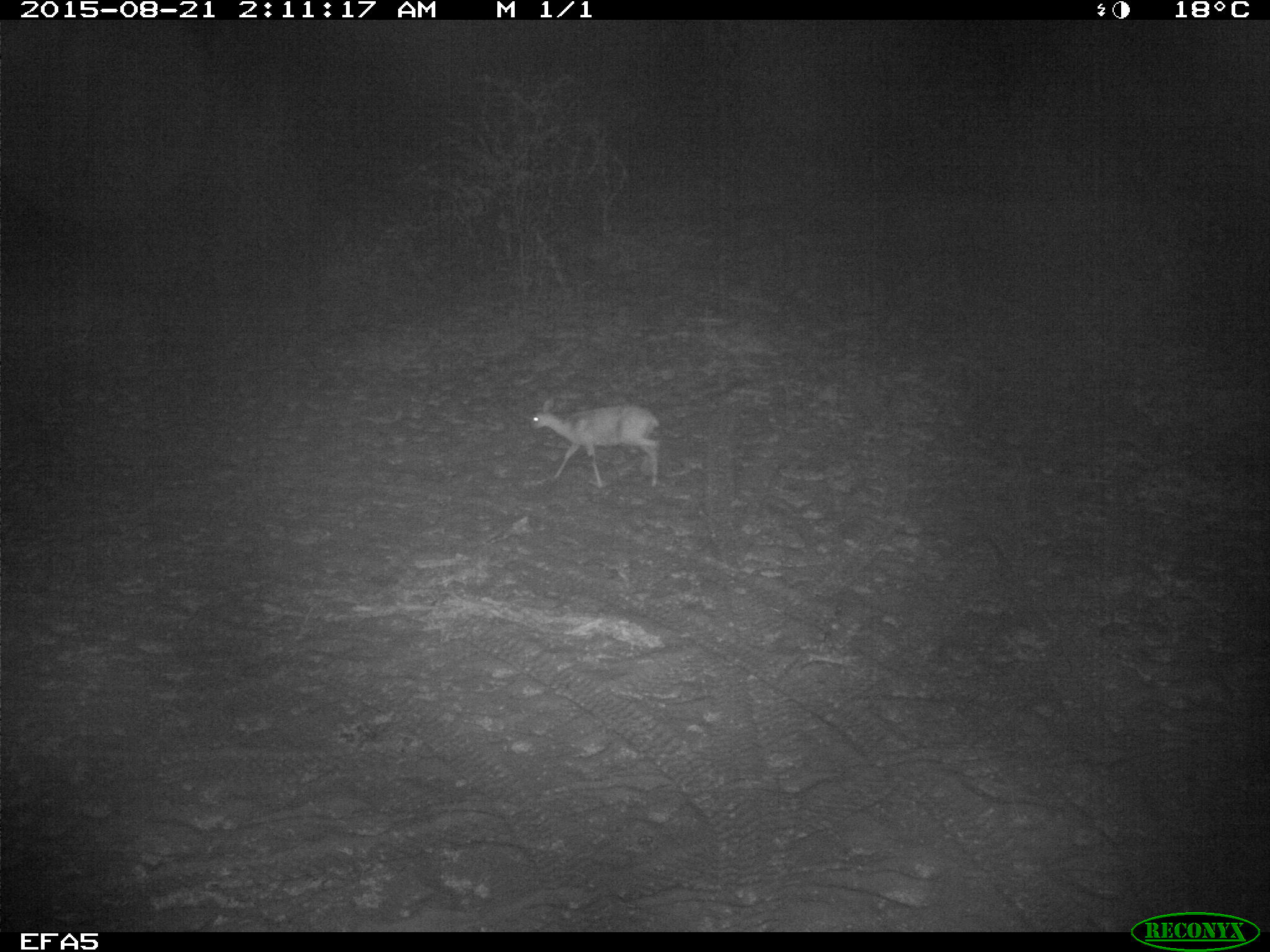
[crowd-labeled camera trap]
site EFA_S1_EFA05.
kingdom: Animalia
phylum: Chordata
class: Mammalia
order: Artiodactyla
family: Bovidae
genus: Raphicerus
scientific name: Raphicerus campestris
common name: steenbok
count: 1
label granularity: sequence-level